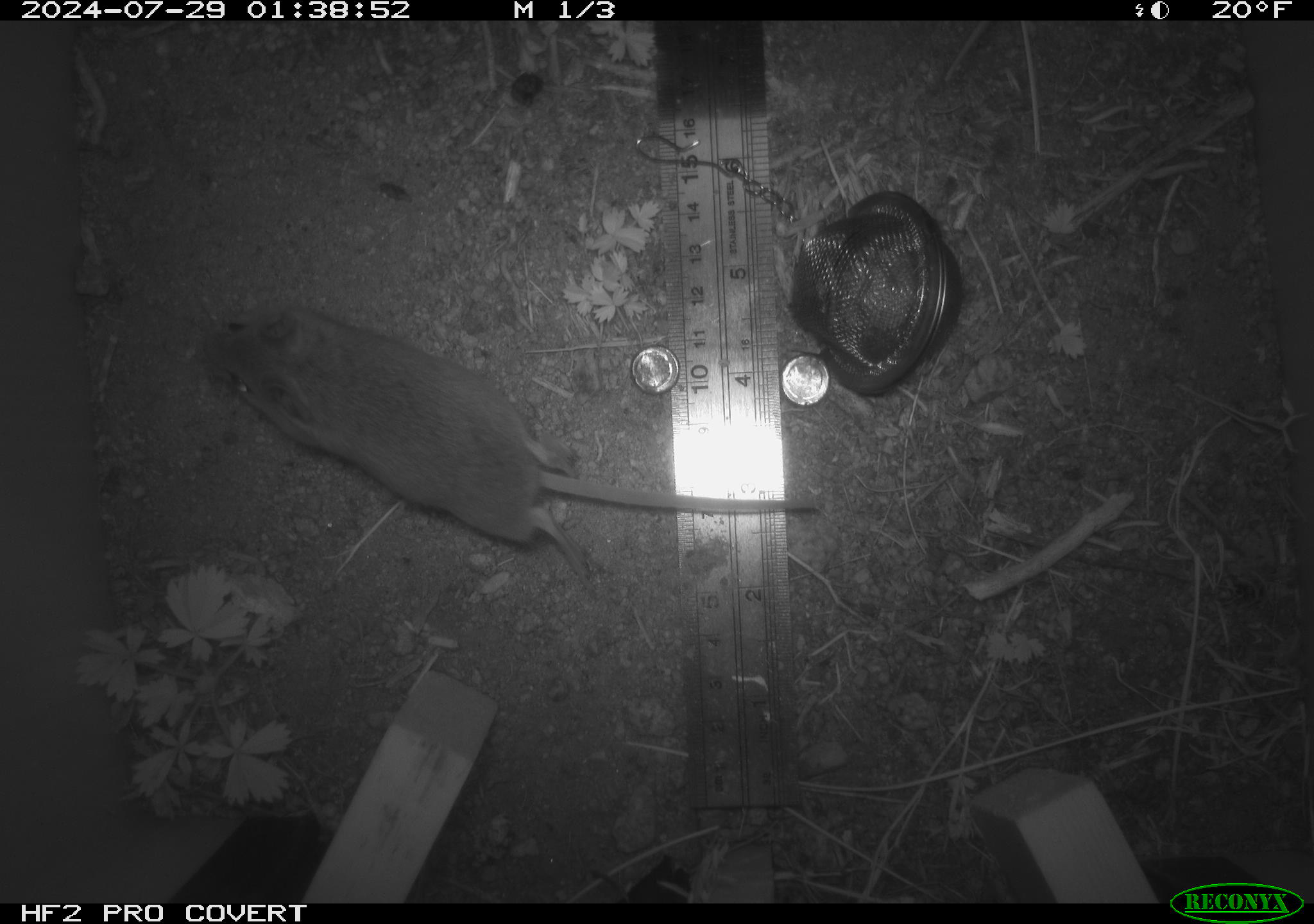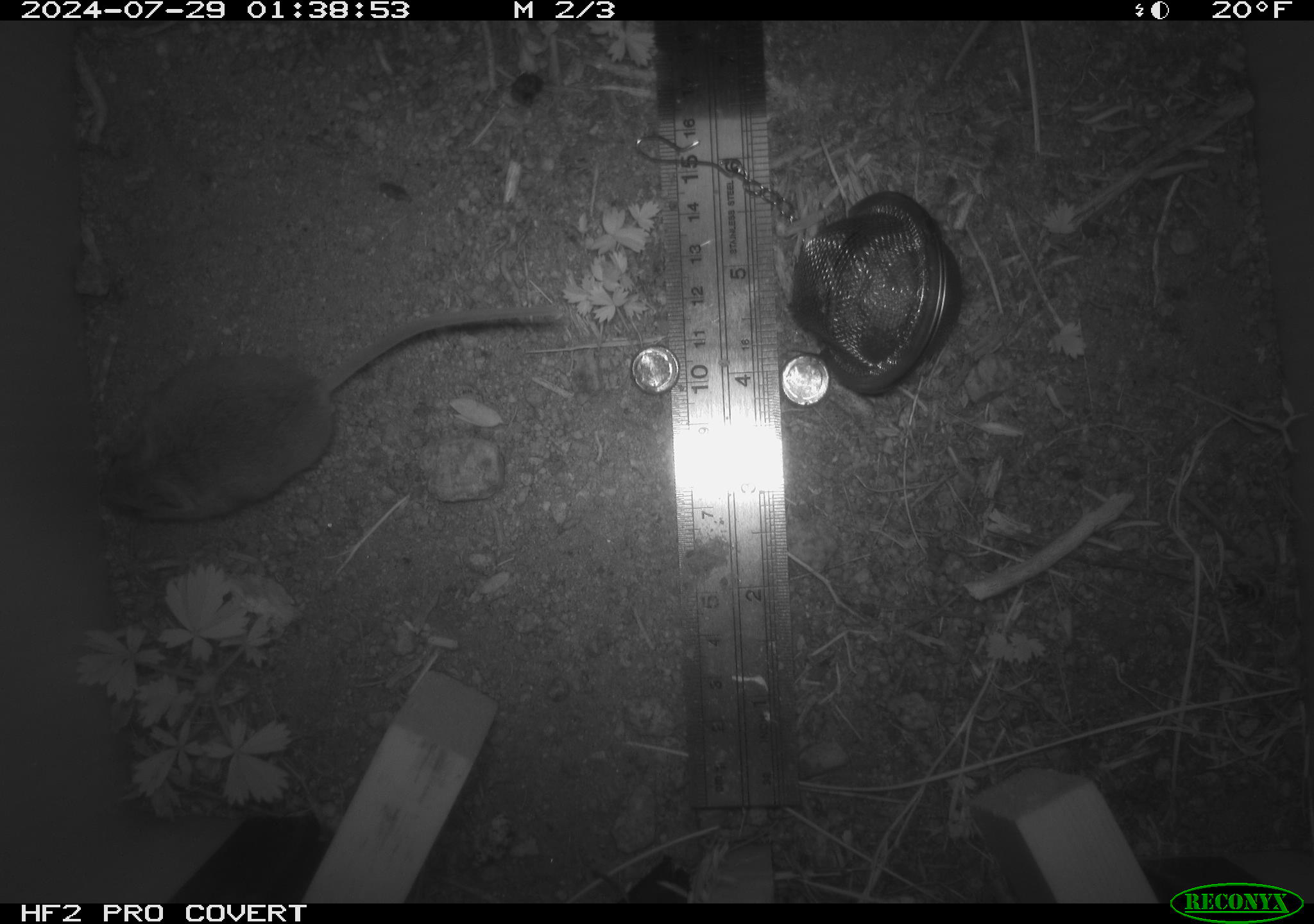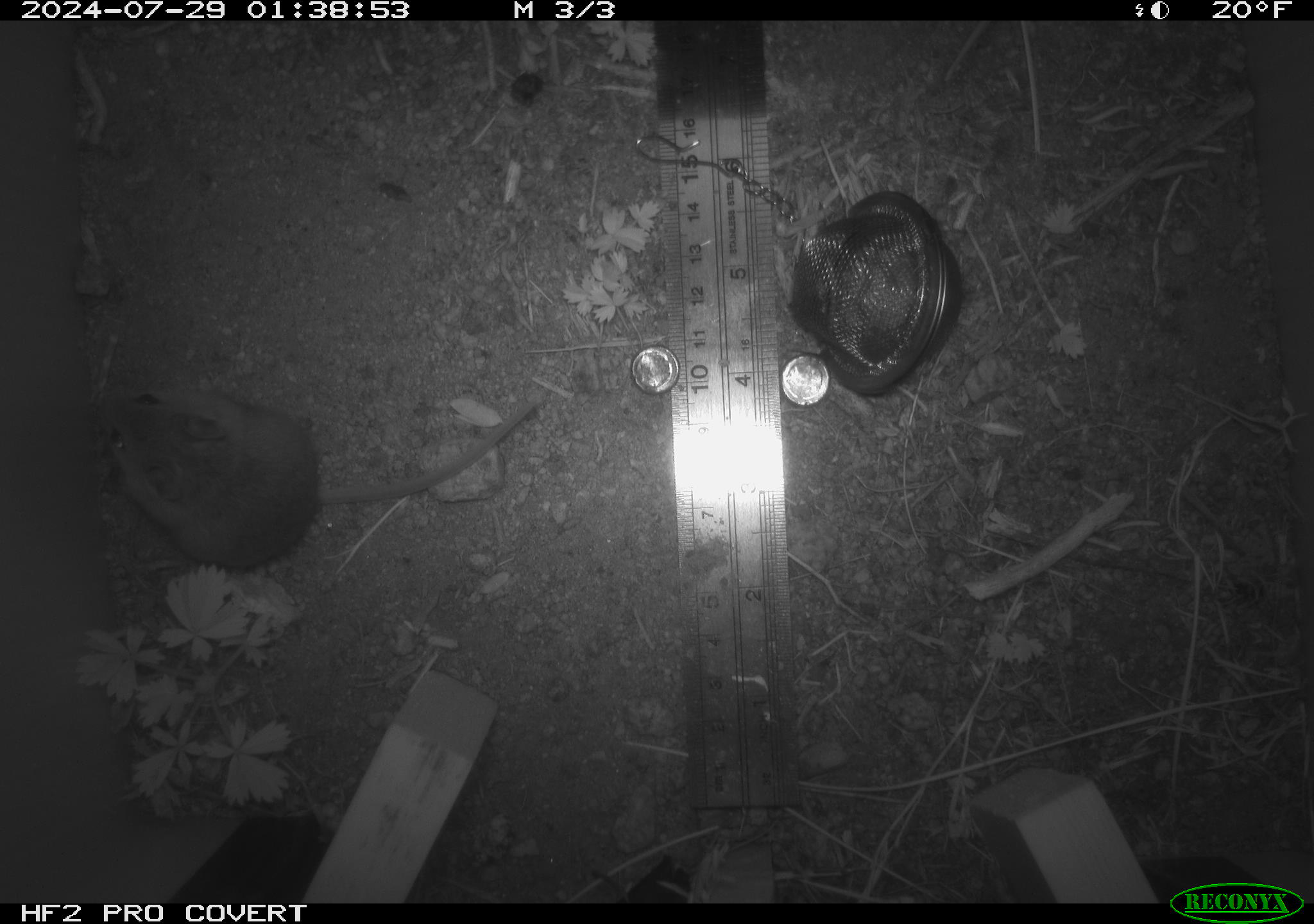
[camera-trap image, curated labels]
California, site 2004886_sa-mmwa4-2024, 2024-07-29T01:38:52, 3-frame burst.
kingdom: Animalia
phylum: Chordata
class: Mammalia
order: Rodentia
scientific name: Rodentia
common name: mouse species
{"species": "mouse species (Rodentia)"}